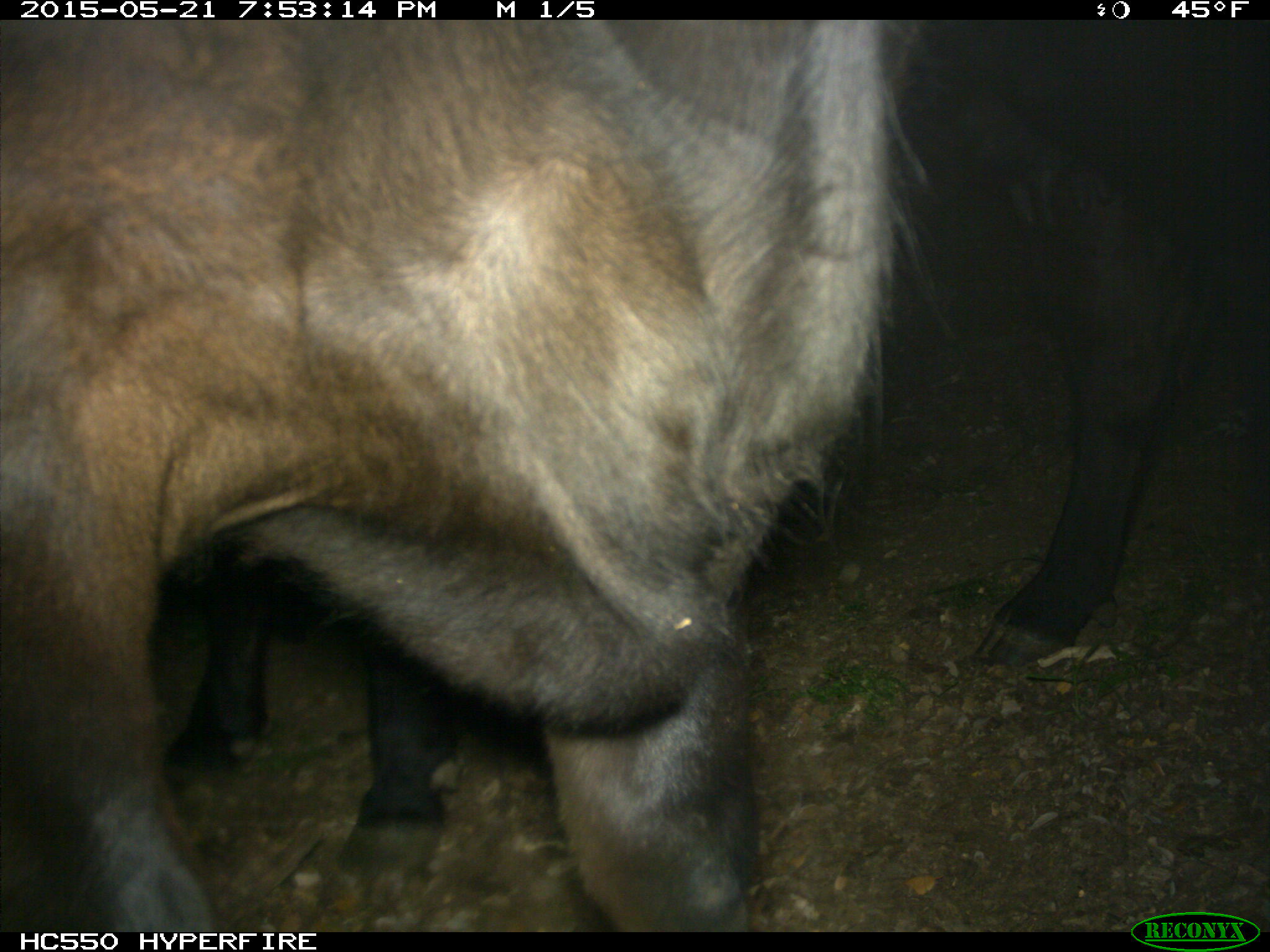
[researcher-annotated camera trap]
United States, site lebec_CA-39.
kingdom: Animalia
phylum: Chordata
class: Mammalia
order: Artiodactyla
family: Bovidae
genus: Bos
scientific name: Bos taurus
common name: domestic cow